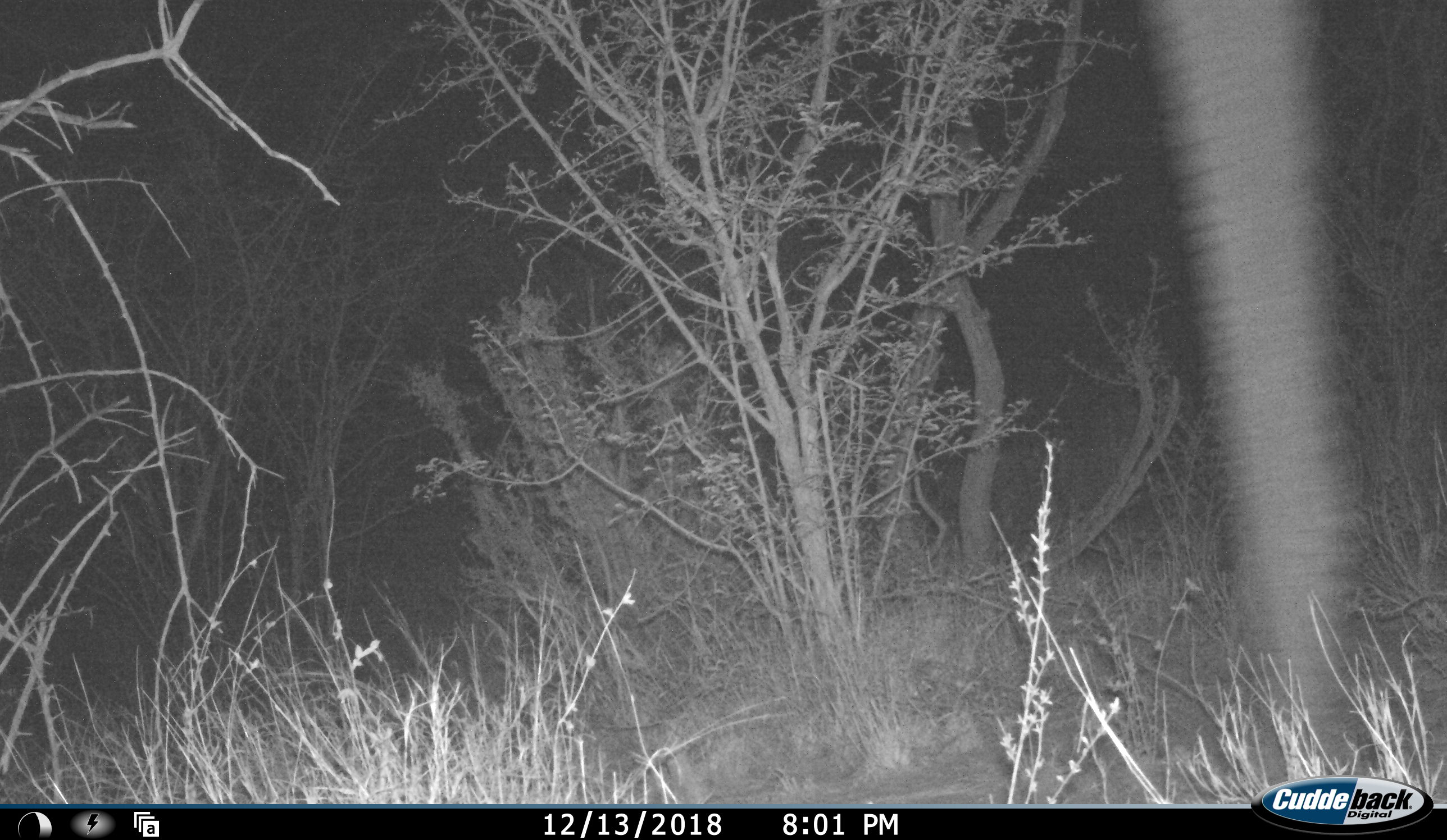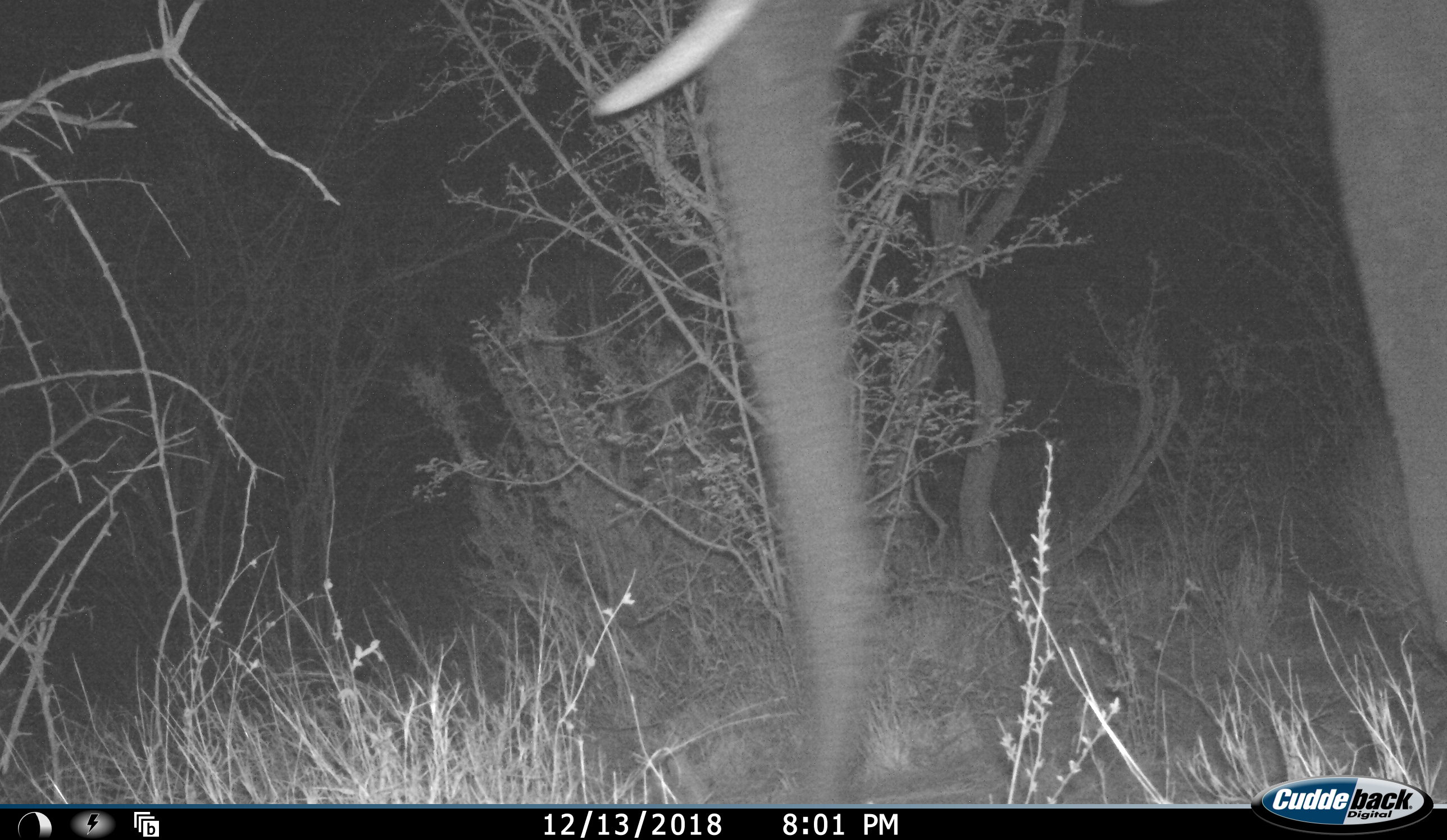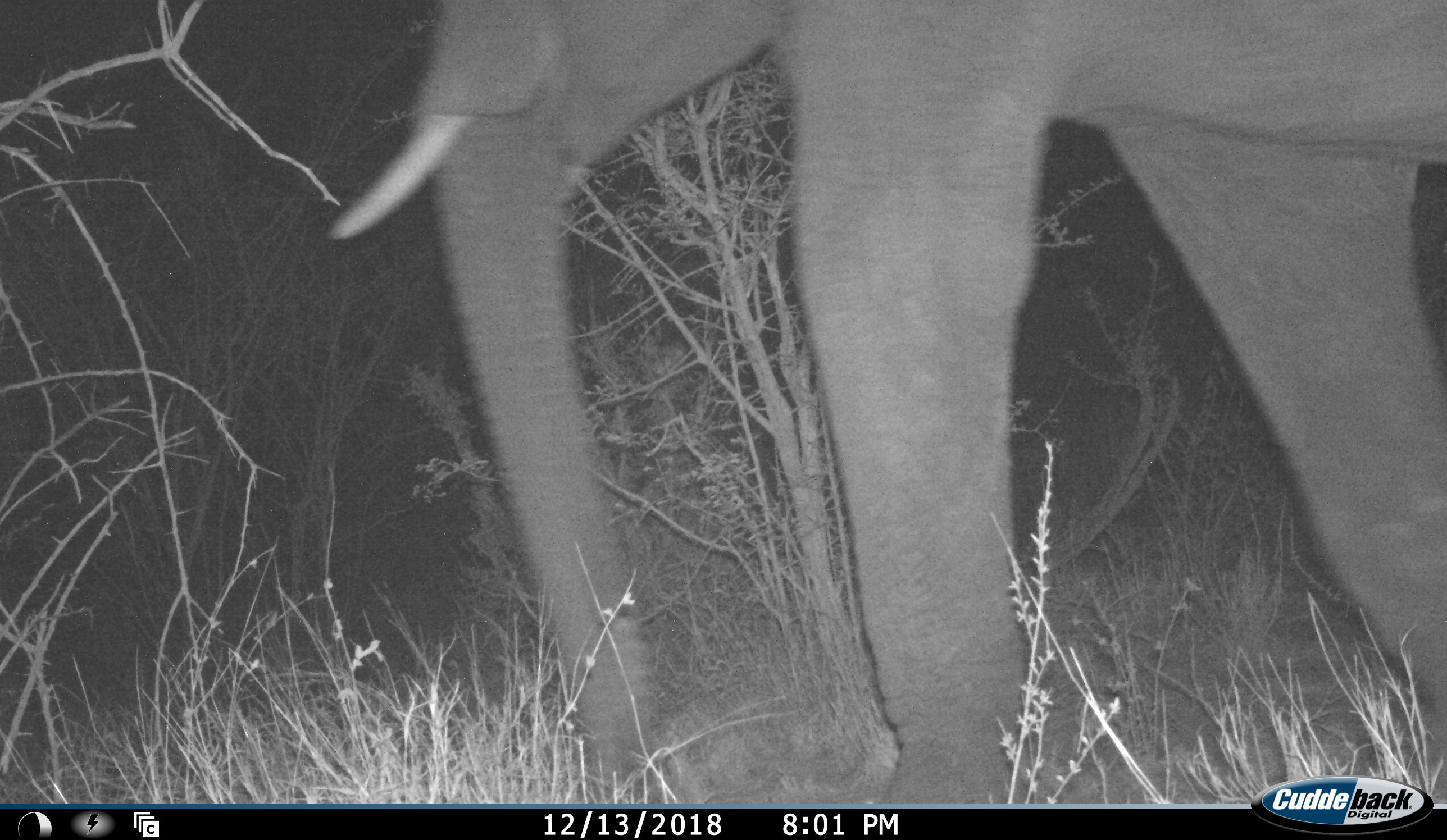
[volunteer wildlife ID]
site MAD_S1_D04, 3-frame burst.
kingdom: Animalia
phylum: Chordata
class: Mammalia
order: Proboscidea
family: Elephantidae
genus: Loxodonta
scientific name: Loxodonta africana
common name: african bush elephant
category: elephant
Elephant (african bush elephant) (Loxodonta africana), count 1. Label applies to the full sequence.